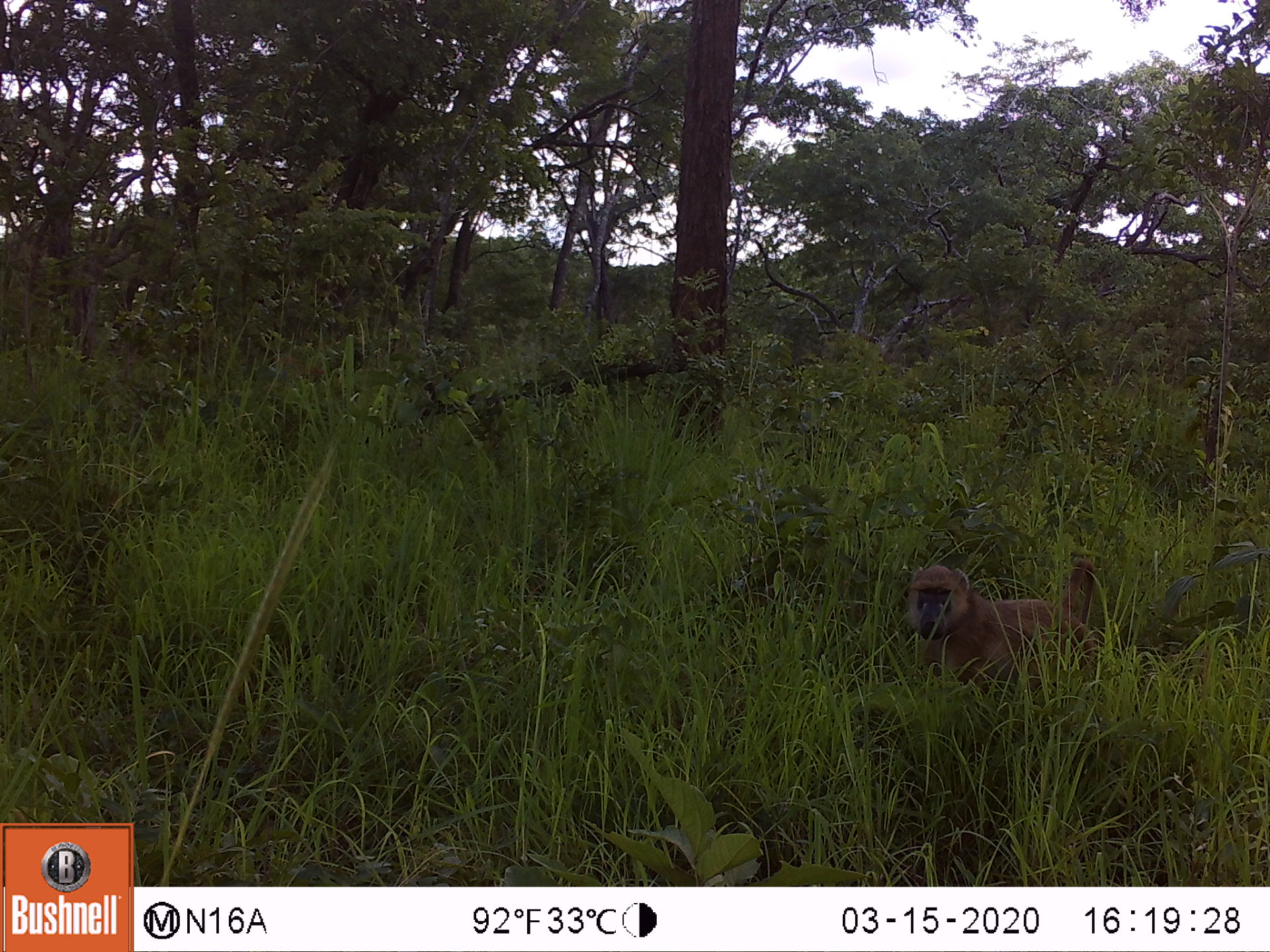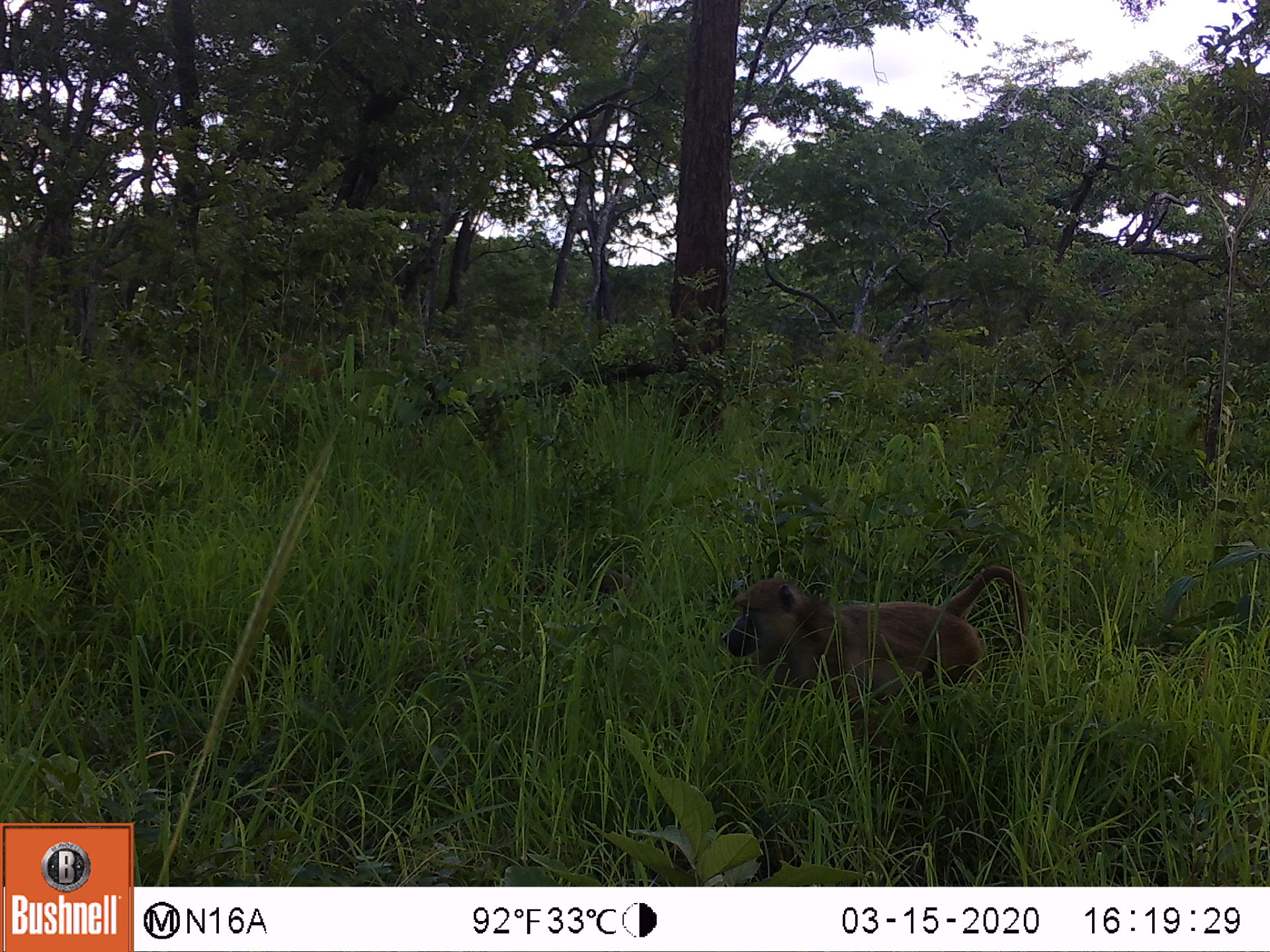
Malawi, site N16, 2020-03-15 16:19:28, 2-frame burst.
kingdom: Animalia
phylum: Chordata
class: Mammalia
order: Primates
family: Cercopithecidae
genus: Papio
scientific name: Papio cynocephalus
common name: yellow baboon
Yellow baboon (Papio cynocephalus), count 1.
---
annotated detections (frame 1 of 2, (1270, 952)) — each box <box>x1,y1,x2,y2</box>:
yellow baboon: <box>903,565,1102,704</box>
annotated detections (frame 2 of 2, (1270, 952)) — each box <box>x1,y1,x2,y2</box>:
yellow baboon: <box>718,561,1030,740</box>